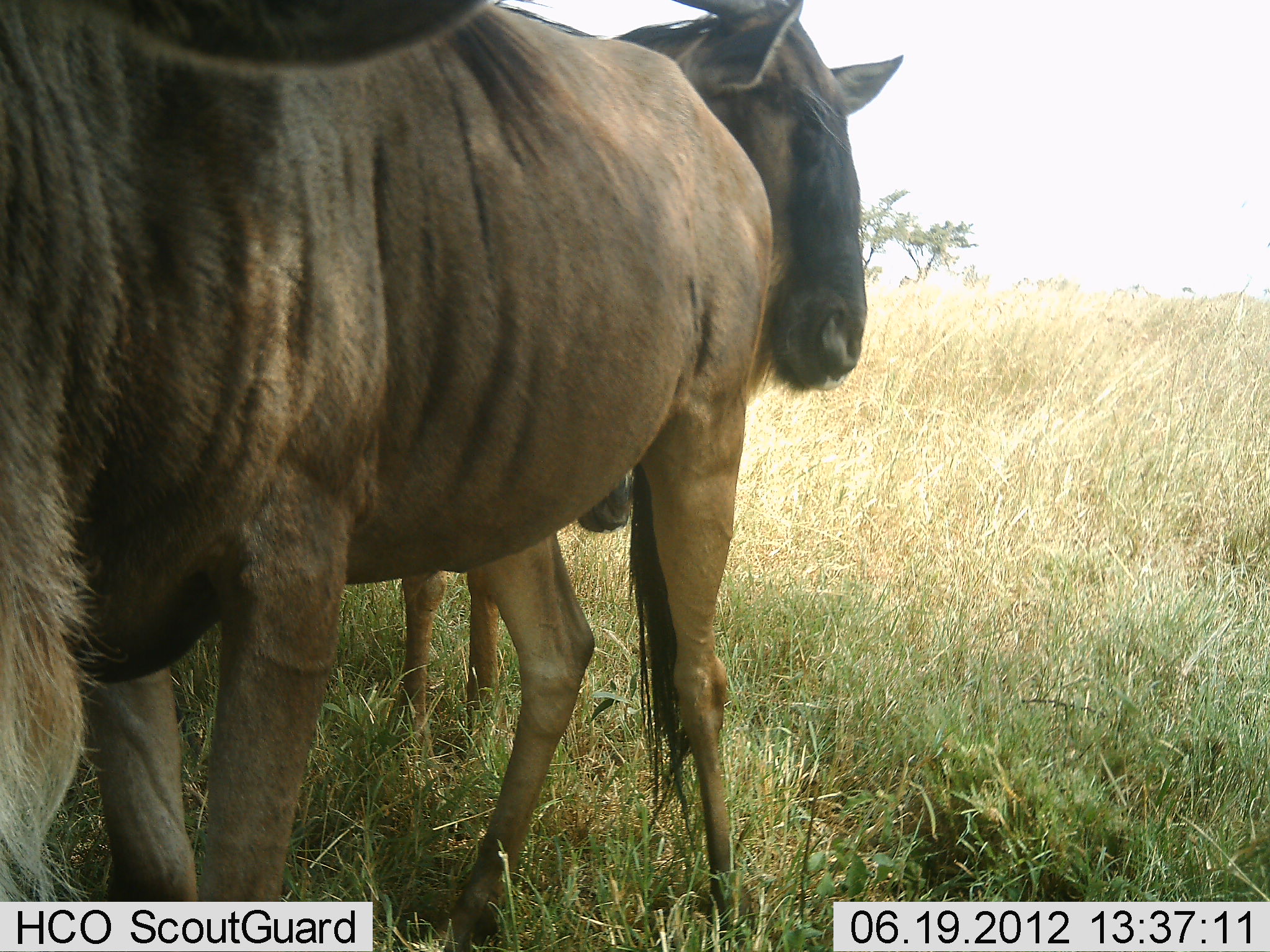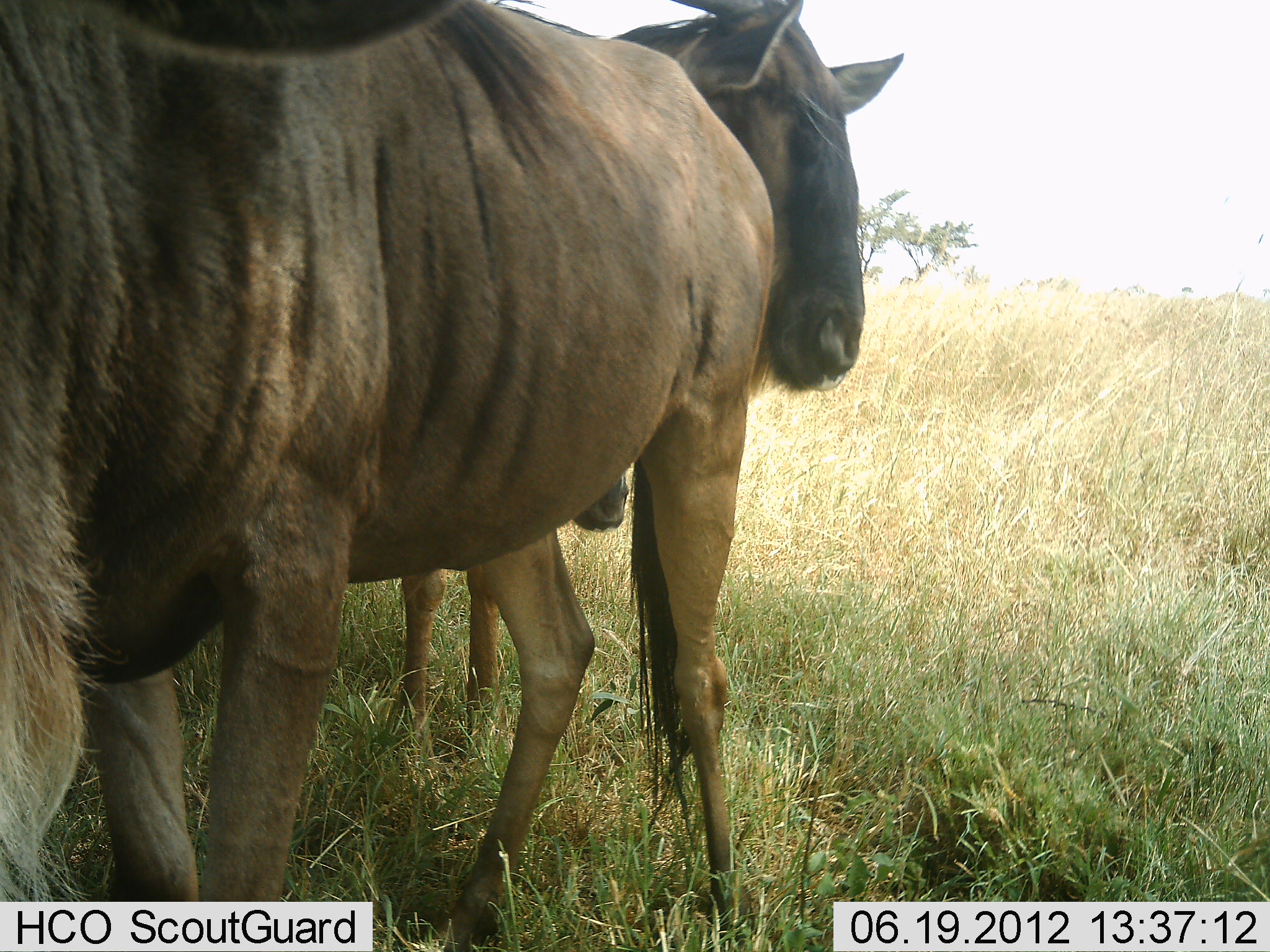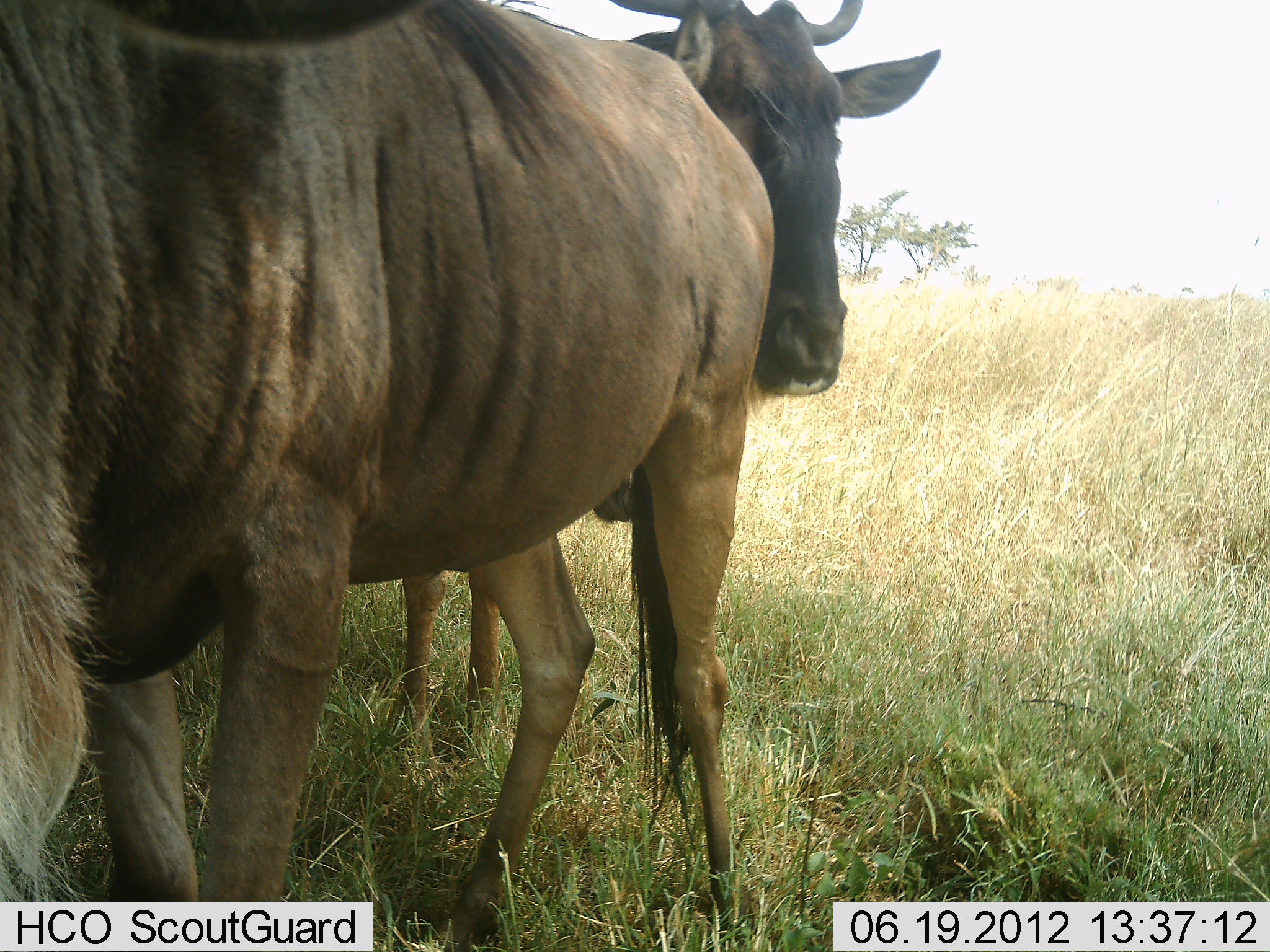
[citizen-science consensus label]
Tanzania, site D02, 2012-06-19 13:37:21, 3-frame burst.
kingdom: Animalia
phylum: Chordata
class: Mammalia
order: Artiodactyla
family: Bovidae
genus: Connochaetes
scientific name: Connochaetes taurinus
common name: blue wildebeest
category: wildebeest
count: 3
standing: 90%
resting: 0%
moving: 10%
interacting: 0%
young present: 10%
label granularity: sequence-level